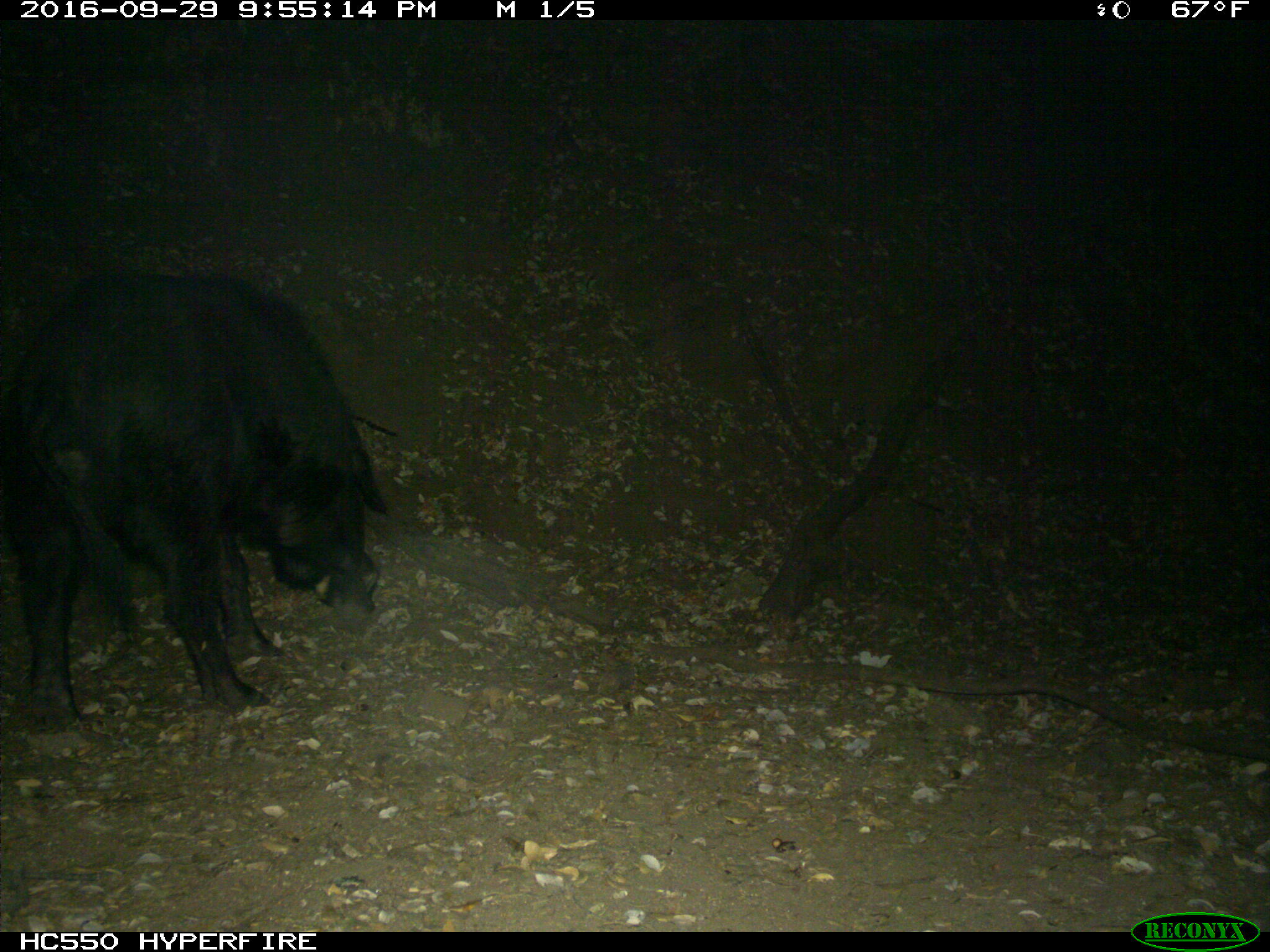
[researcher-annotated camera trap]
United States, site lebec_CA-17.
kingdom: Animalia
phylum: Chordata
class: Mammalia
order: Artiodactyla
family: Suidae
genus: Sus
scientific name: Sus scrofa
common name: wild boar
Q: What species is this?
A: Sus scrofa (wild boar).